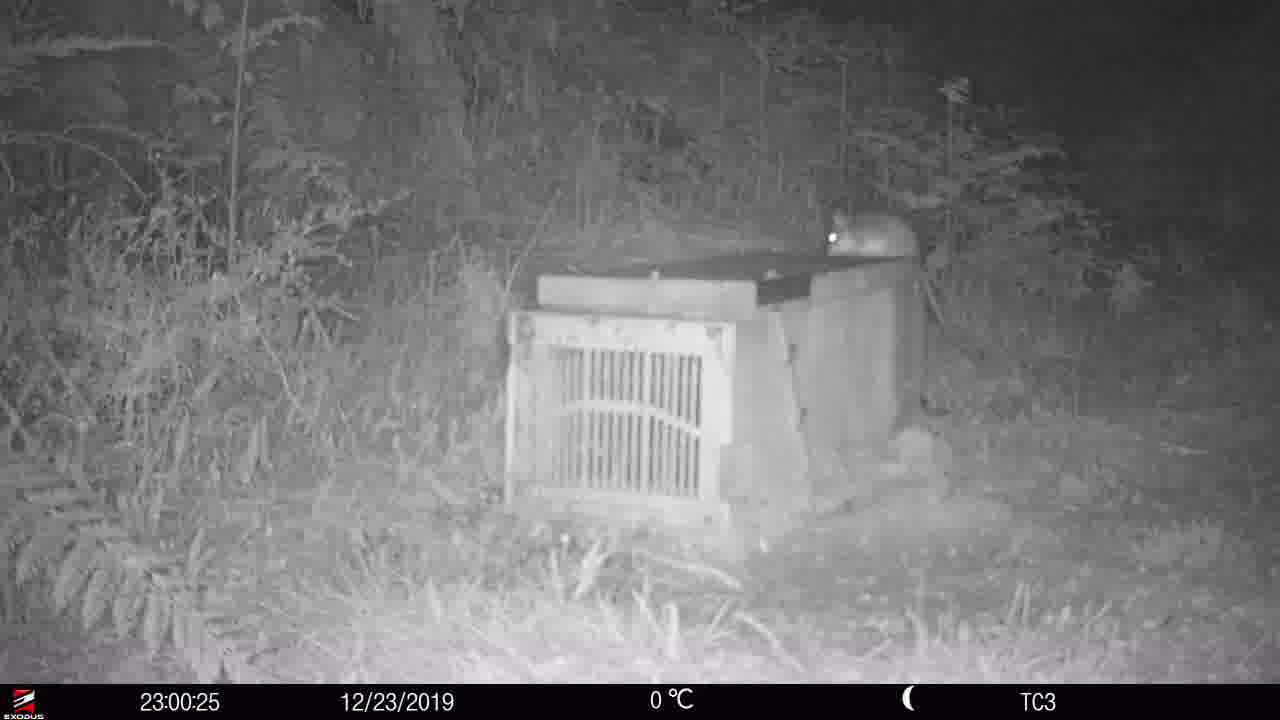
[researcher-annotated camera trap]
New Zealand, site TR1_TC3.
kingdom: Animalia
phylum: Chordata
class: Mammalia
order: Rodentia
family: Muridae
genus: Rattus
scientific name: Rattus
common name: rat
Rat (Rattus).